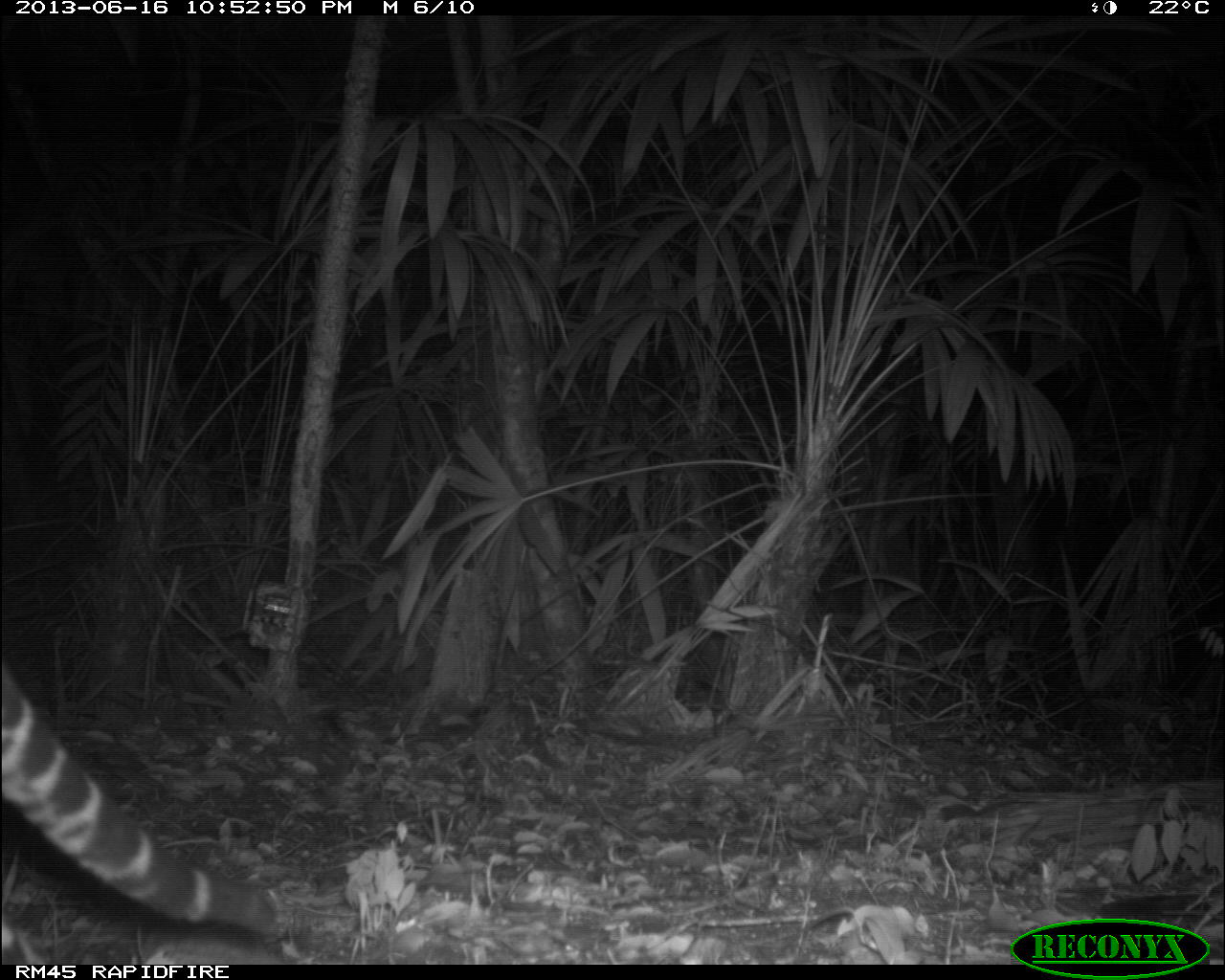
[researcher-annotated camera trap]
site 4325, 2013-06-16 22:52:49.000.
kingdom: Animalia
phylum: Chordata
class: Mammalia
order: Carnivora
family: Felidae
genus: Leopardus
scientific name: Leopardus pardalis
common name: ocelot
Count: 1.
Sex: male.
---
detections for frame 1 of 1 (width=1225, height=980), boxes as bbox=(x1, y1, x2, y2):
leopardus pardalis: bbox=(0, 648, 287, 936)